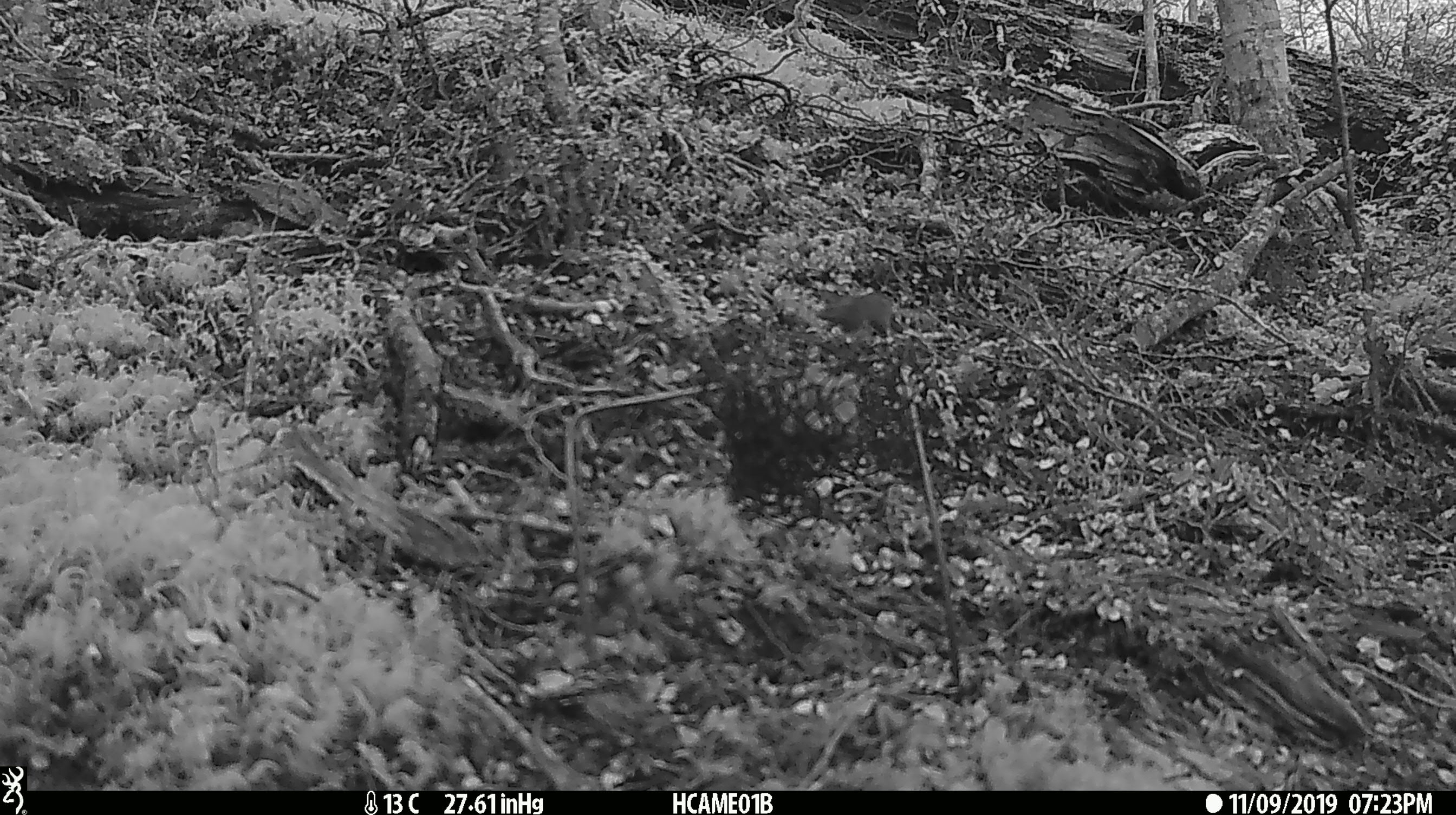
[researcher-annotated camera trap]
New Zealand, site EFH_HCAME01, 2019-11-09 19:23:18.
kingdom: Animalia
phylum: Chordata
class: Mammalia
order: Rodentia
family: Muridae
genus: Mus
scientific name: Mus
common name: mouse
Mouse (Mus).